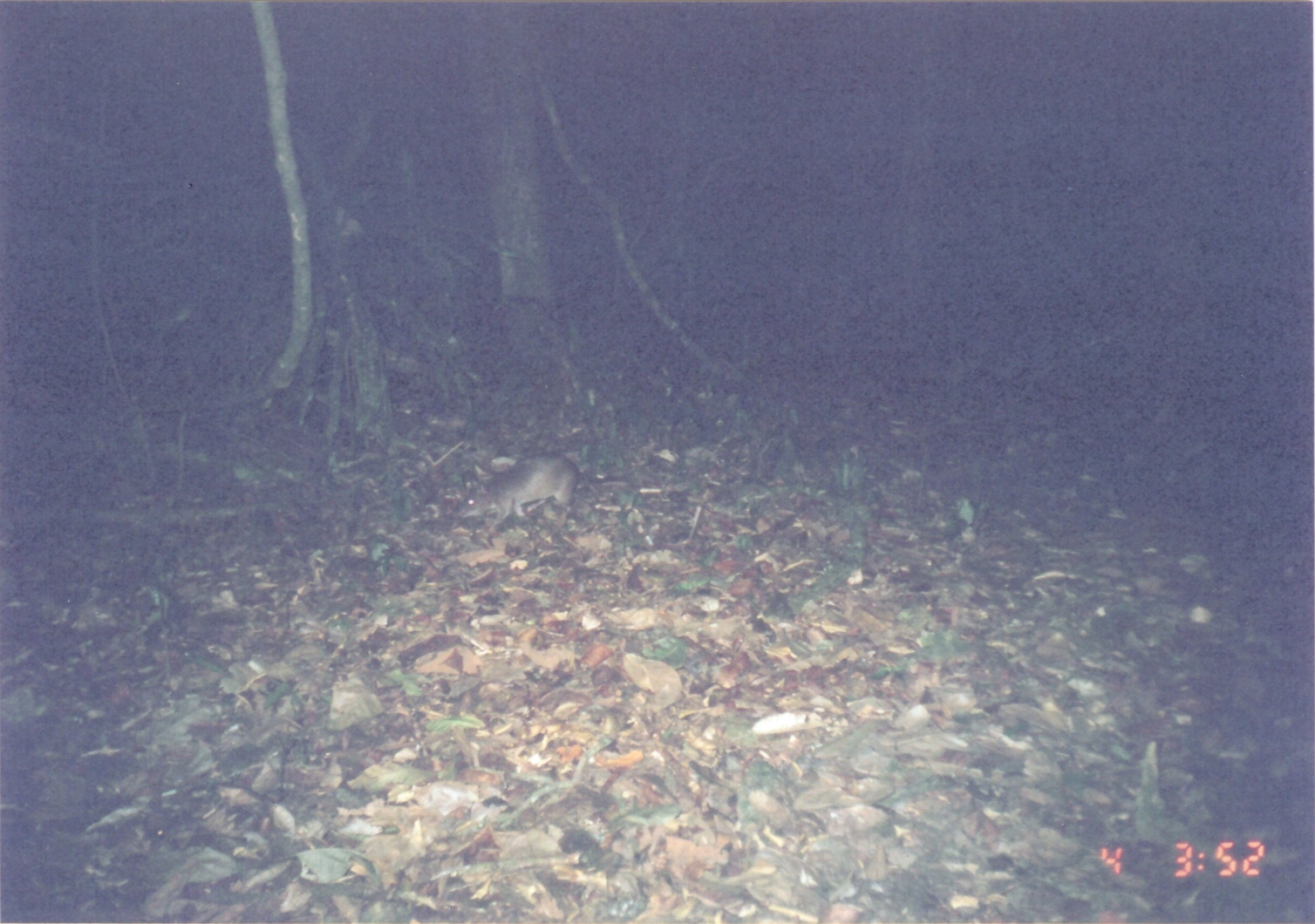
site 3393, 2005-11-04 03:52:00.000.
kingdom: Animalia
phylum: Chordata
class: Mammalia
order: Rodentia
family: Nesomyidae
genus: Cricetomys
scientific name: Cricetomys gambianus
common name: african giant pouched rat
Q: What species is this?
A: Cricetomys gambianus (african giant pouched rat).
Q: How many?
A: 1.